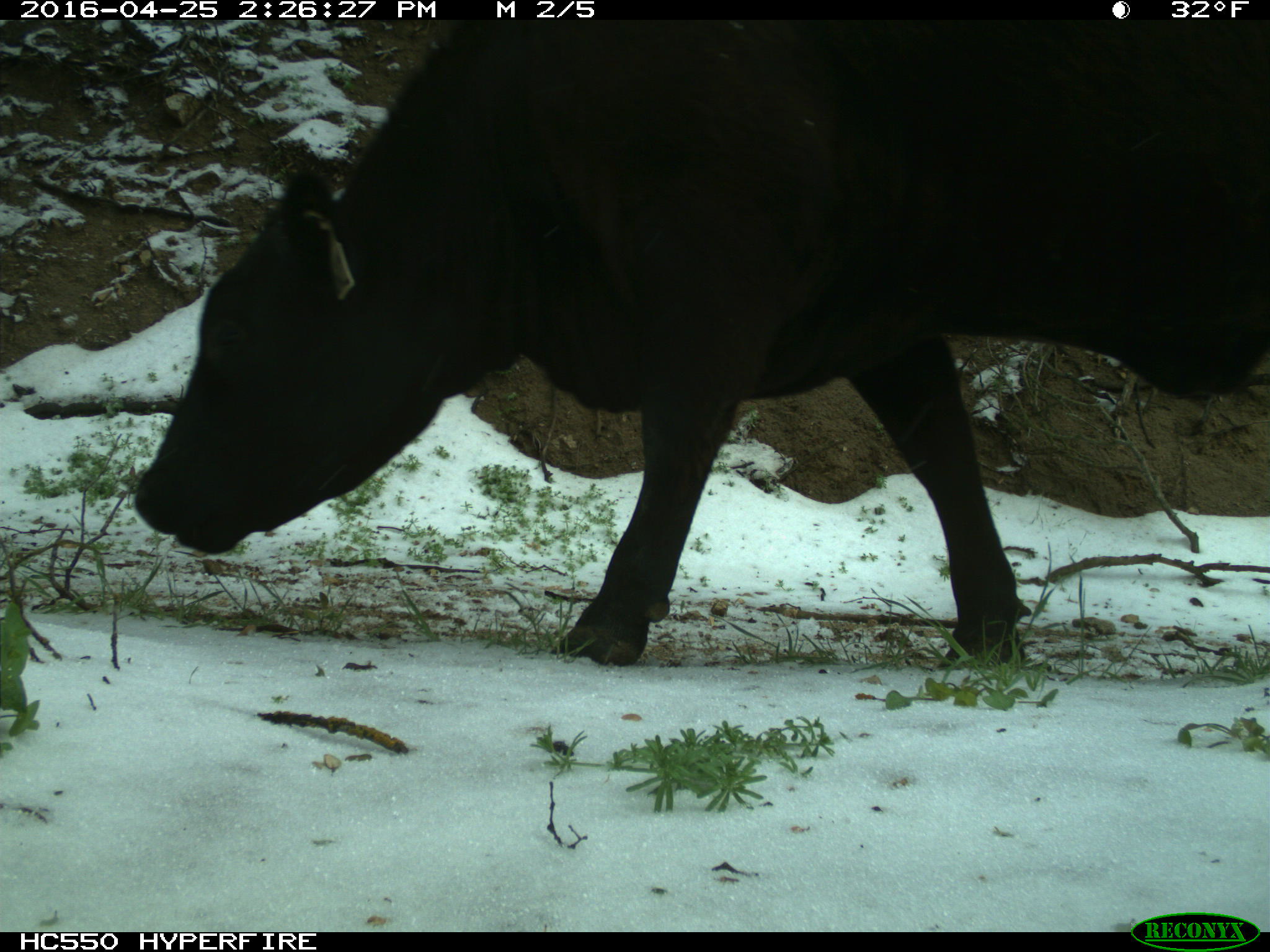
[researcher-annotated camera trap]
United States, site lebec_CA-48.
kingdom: Animalia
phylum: Chordata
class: Mammalia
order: Artiodactyla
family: Bovidae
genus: Bos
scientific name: Bos taurus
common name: domestic cow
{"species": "Bos taurus (domestic cow)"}